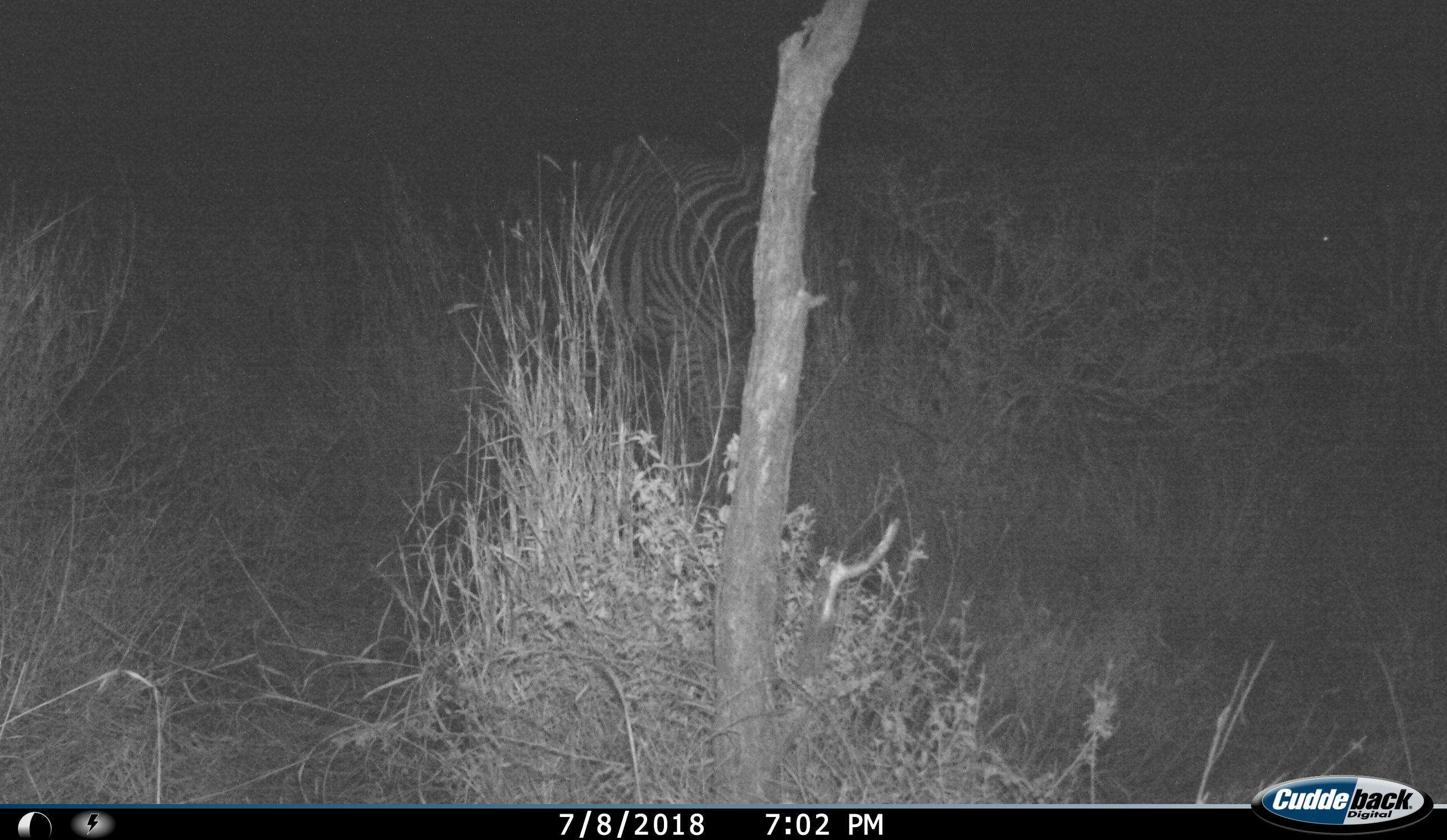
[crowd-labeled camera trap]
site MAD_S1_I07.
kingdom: Animalia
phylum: Chordata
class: Mammalia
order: Perissodactyla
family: Equidae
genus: Equus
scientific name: Equus quagga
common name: plains zebra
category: zebraplains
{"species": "zebraplains (plains zebra) (Equus quagga)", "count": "1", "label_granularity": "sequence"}